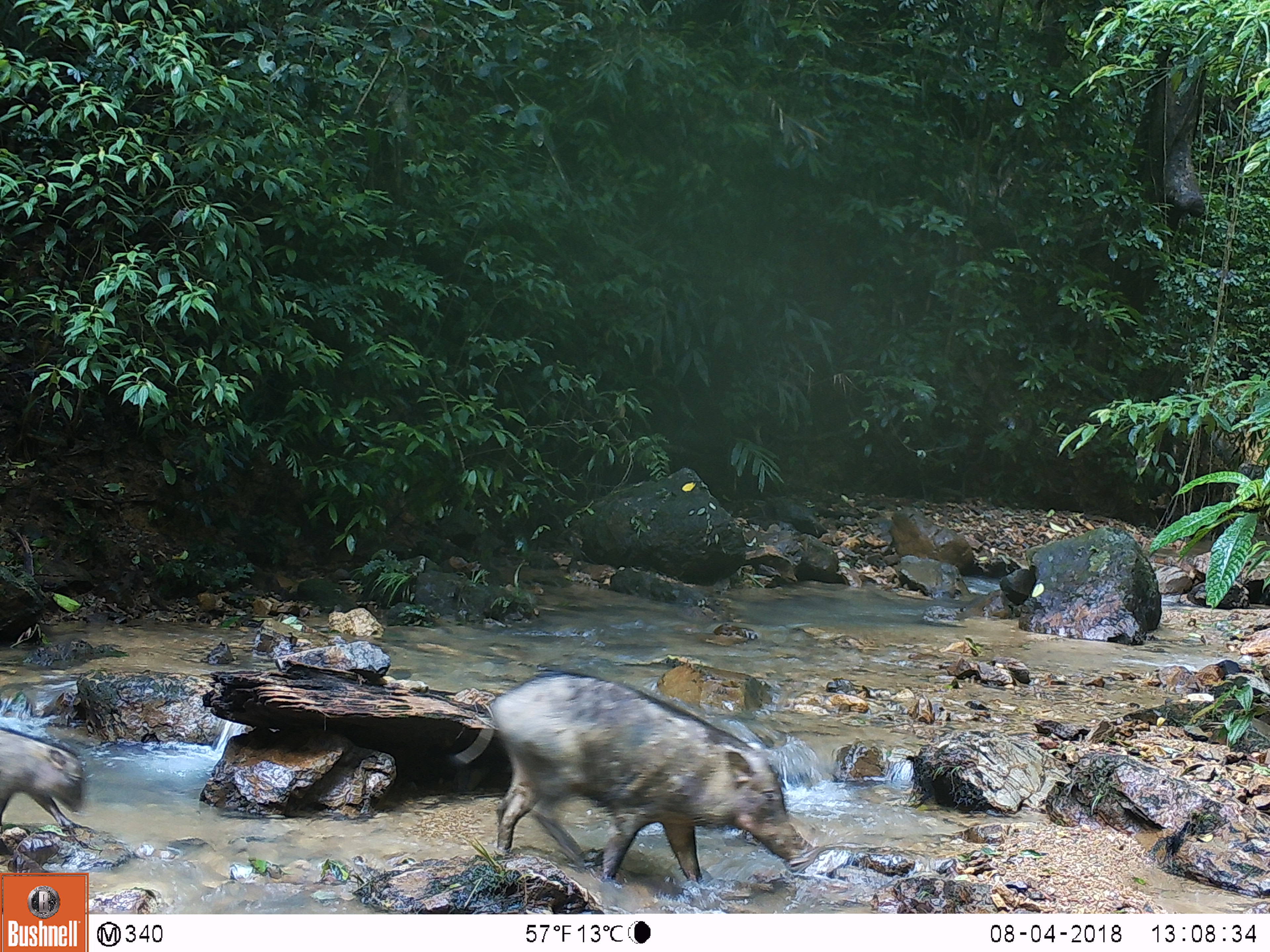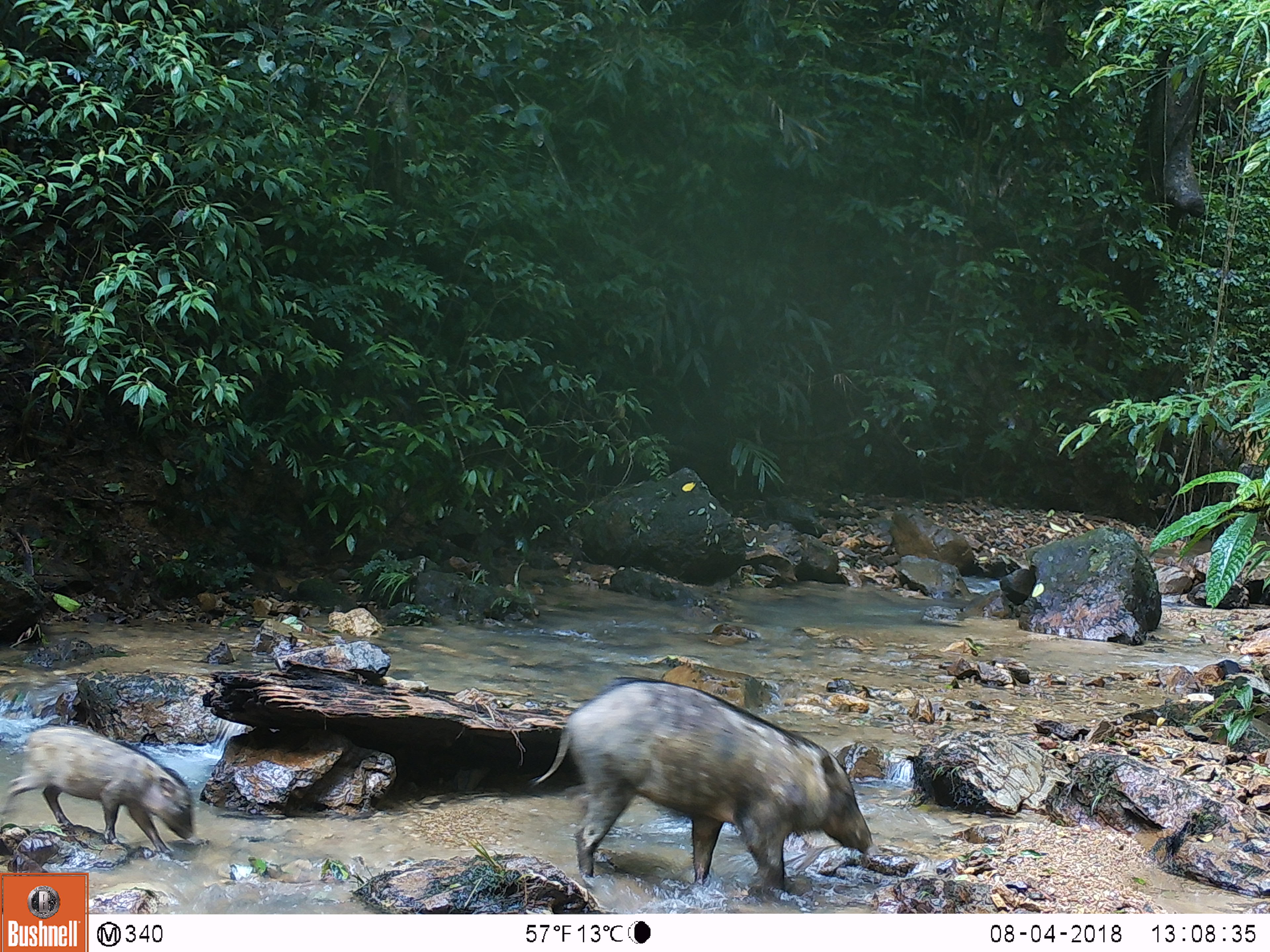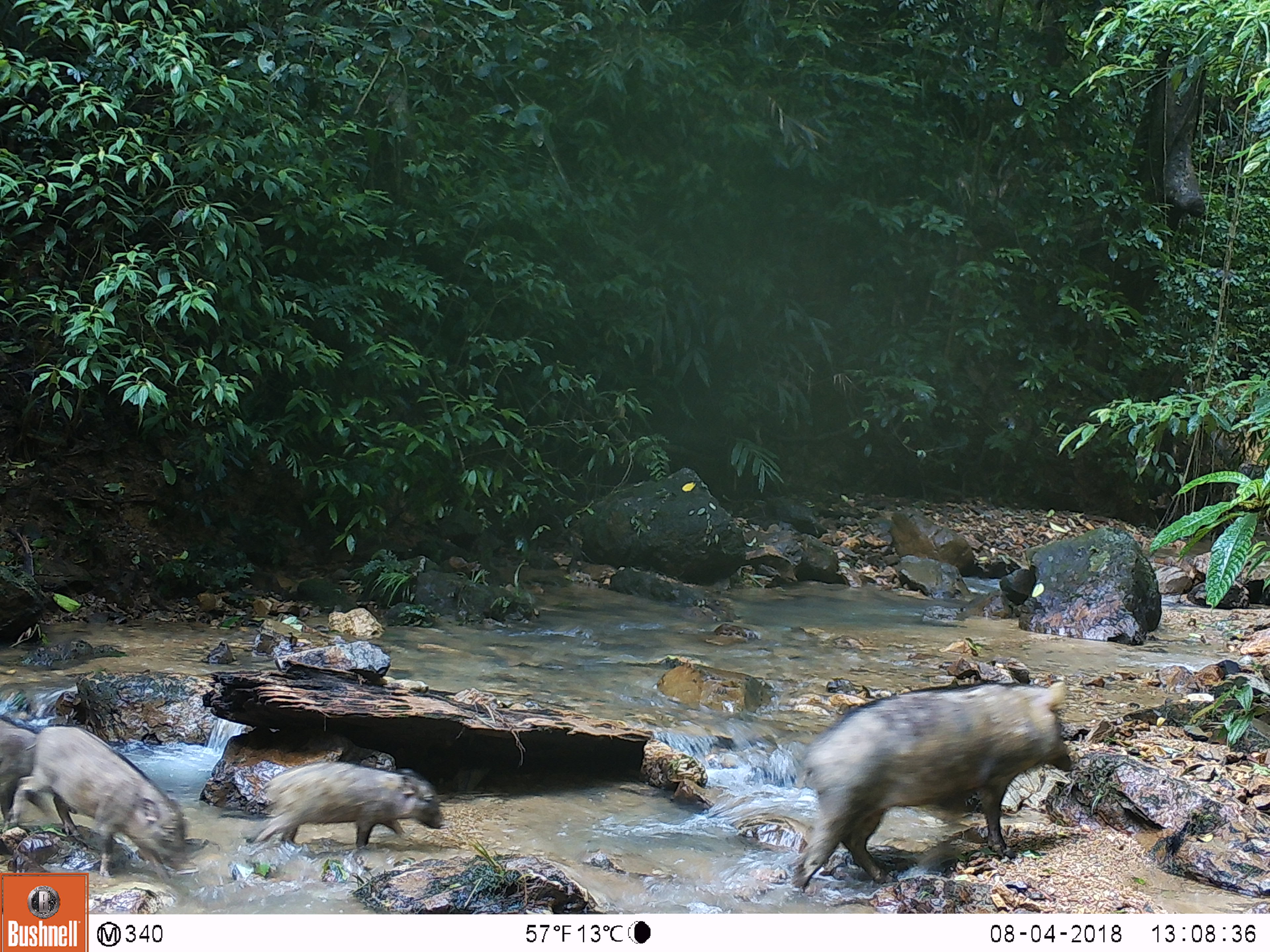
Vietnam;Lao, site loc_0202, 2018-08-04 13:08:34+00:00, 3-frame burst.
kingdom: Animalia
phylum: Chordata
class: Mammalia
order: Artiodactyla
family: Suidae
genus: Sus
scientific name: Sus scrofa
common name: eurasian wild pig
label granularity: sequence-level